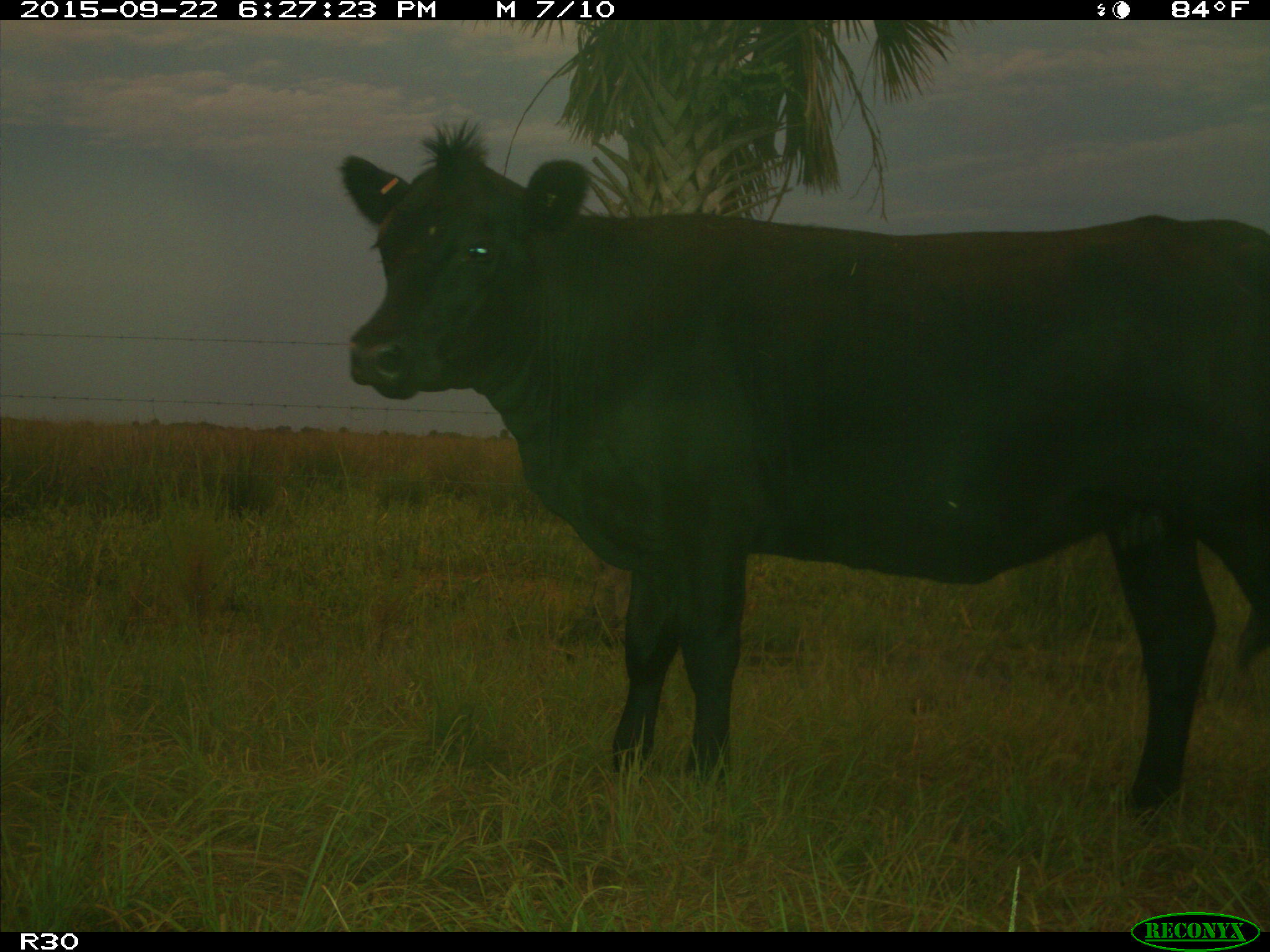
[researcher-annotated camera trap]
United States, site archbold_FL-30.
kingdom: Animalia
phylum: Chordata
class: Mammalia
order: Artiodactyla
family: Bovidae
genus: Bos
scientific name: Bos taurus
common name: domestic cow